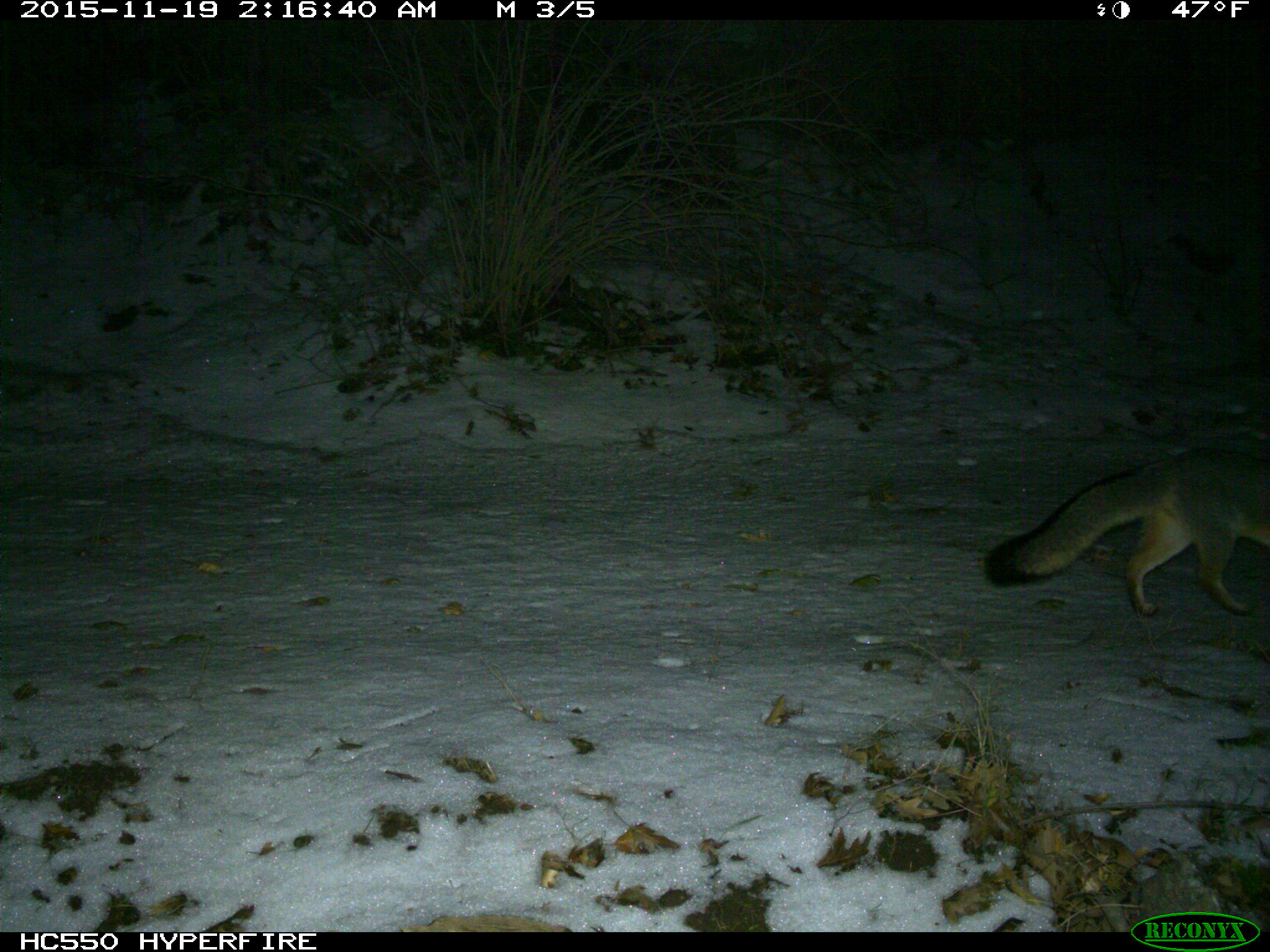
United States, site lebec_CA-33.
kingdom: Animalia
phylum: Chordata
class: Mammalia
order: Carnivora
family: Canidae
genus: Urocyon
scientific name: Urocyon cinereoargenteus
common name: gray fox